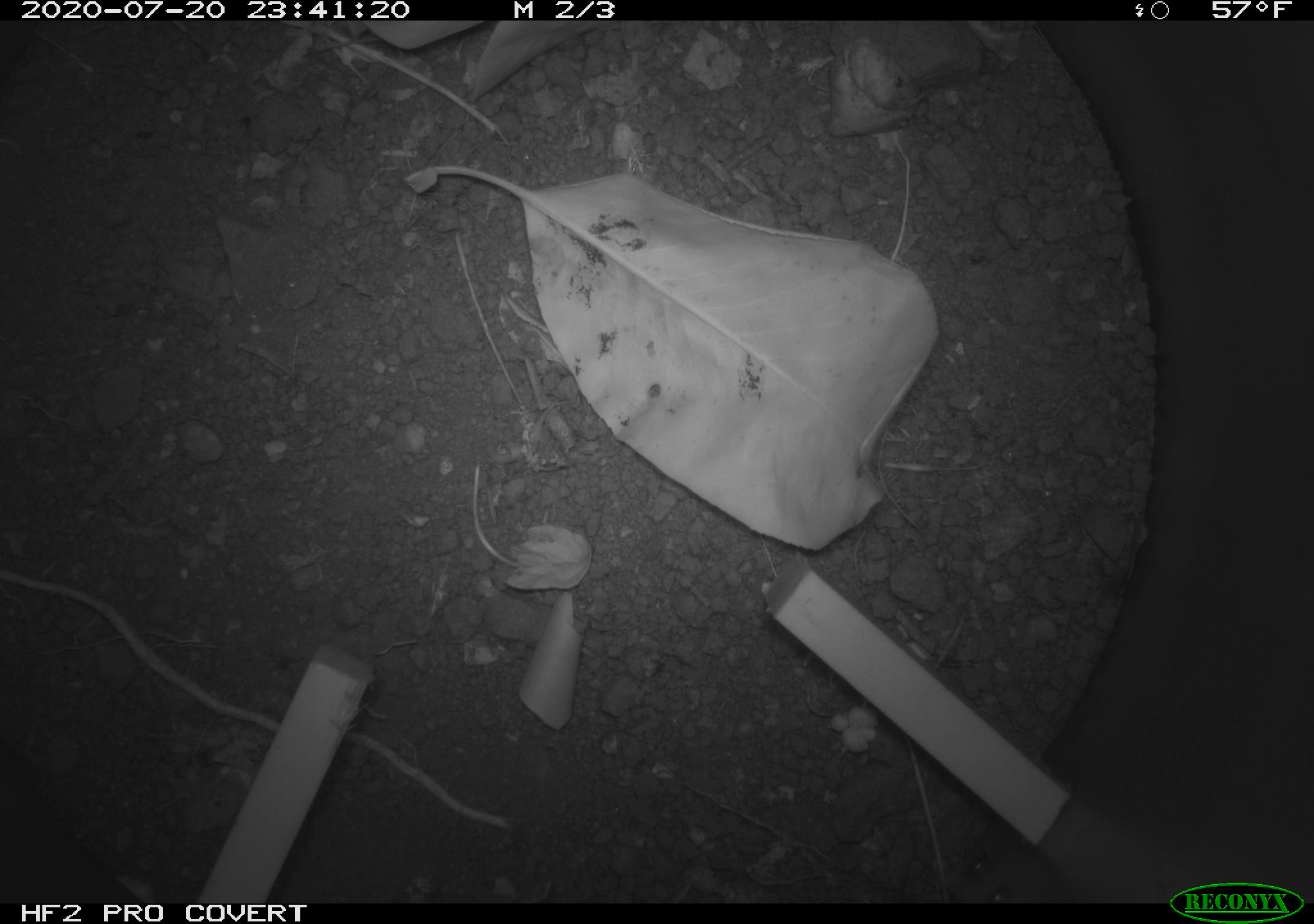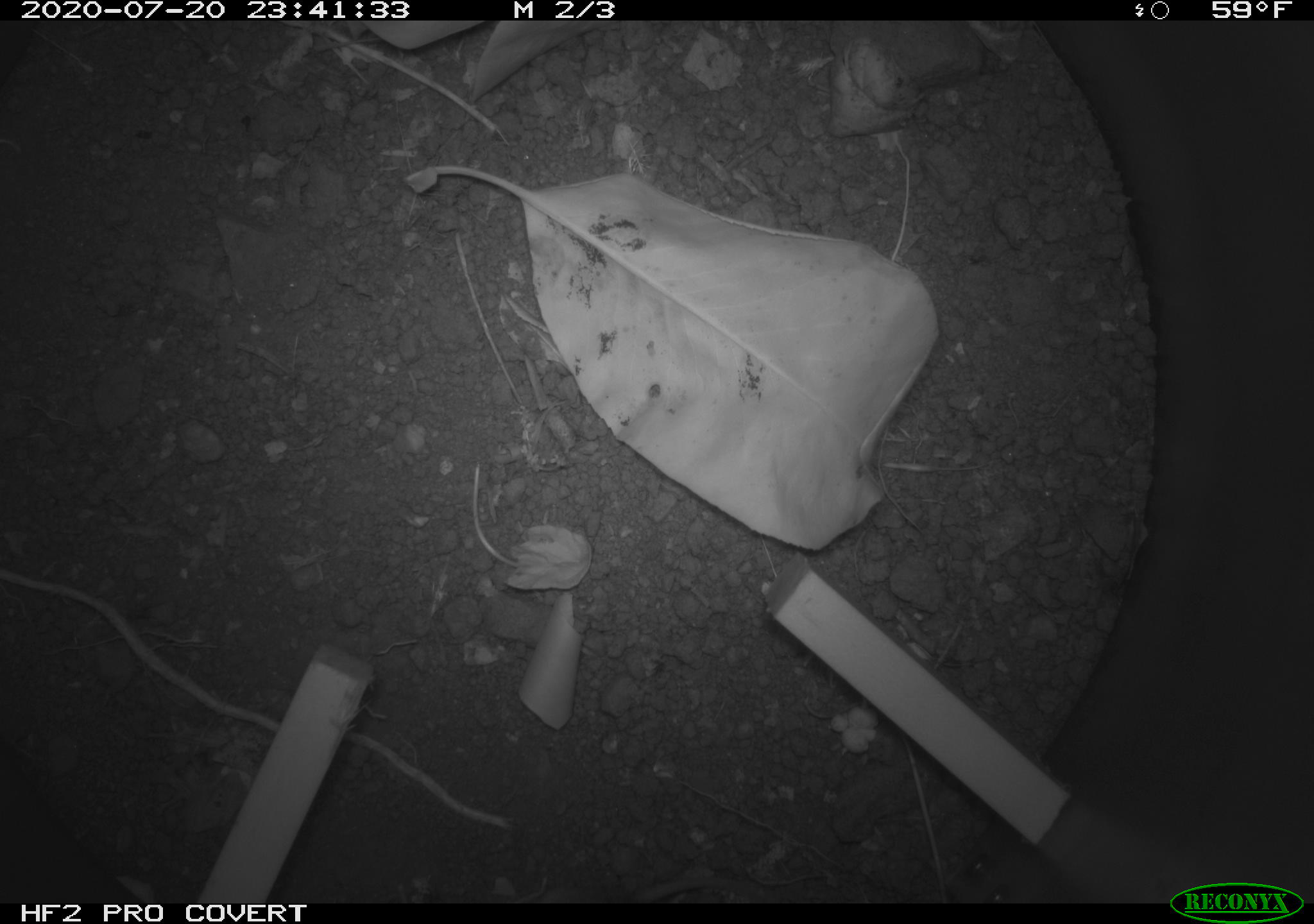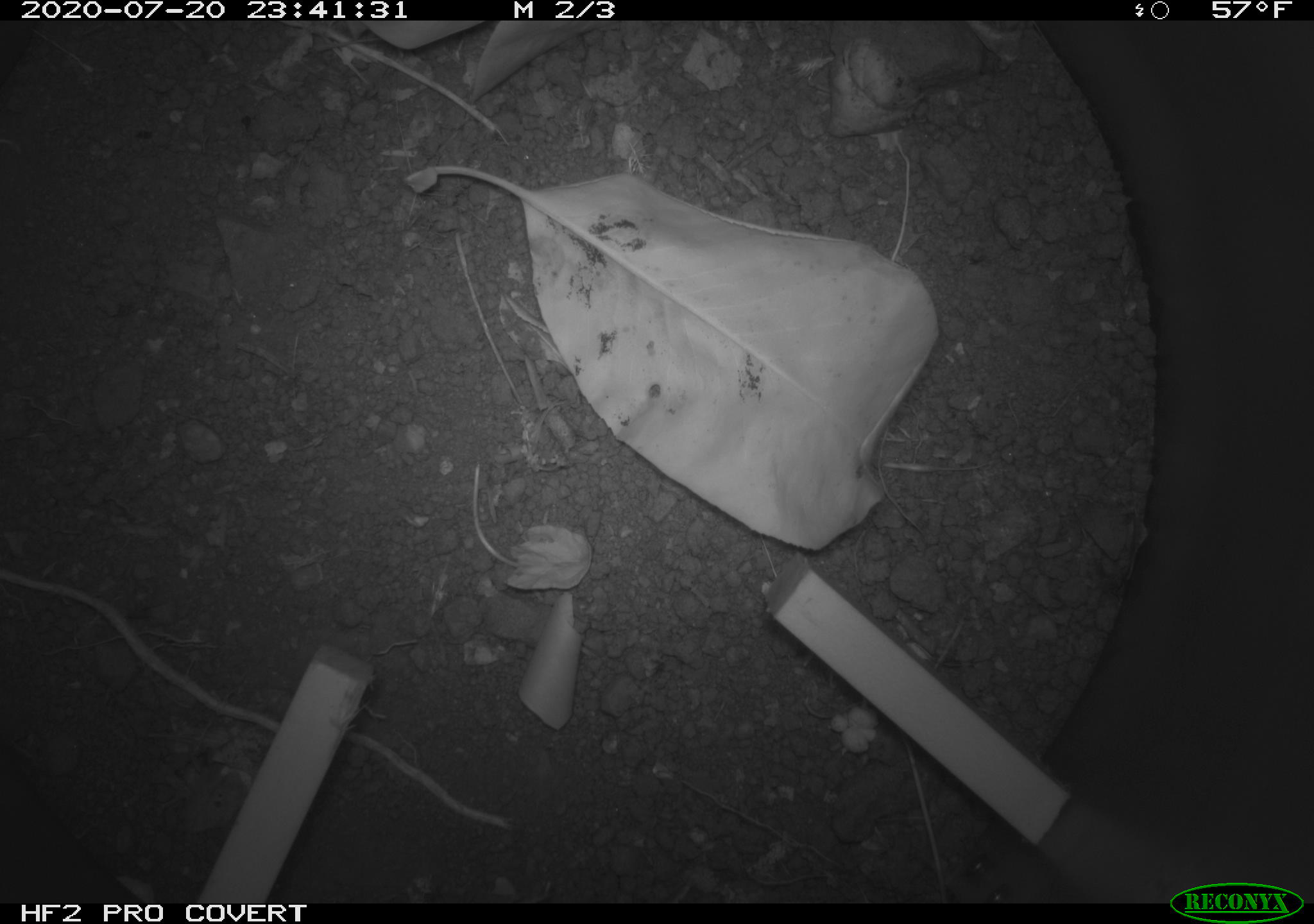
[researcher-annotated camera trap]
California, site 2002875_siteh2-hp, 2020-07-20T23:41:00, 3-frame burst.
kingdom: Animalia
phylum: Arthropoda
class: Insecta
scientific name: Insecta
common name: insect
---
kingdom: Animalia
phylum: Chordata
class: Mammalia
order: Rodentia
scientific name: Rodentia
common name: rodent